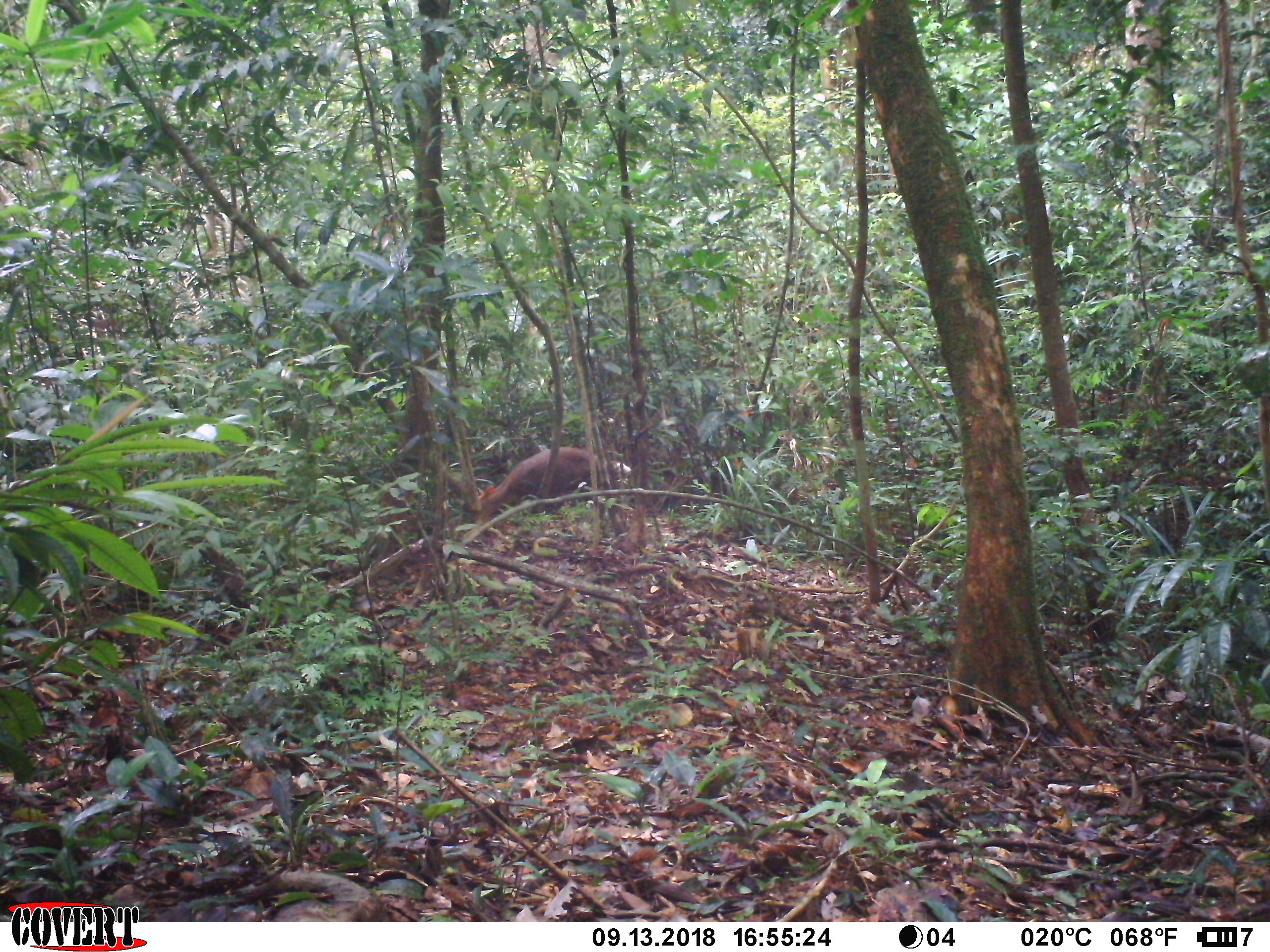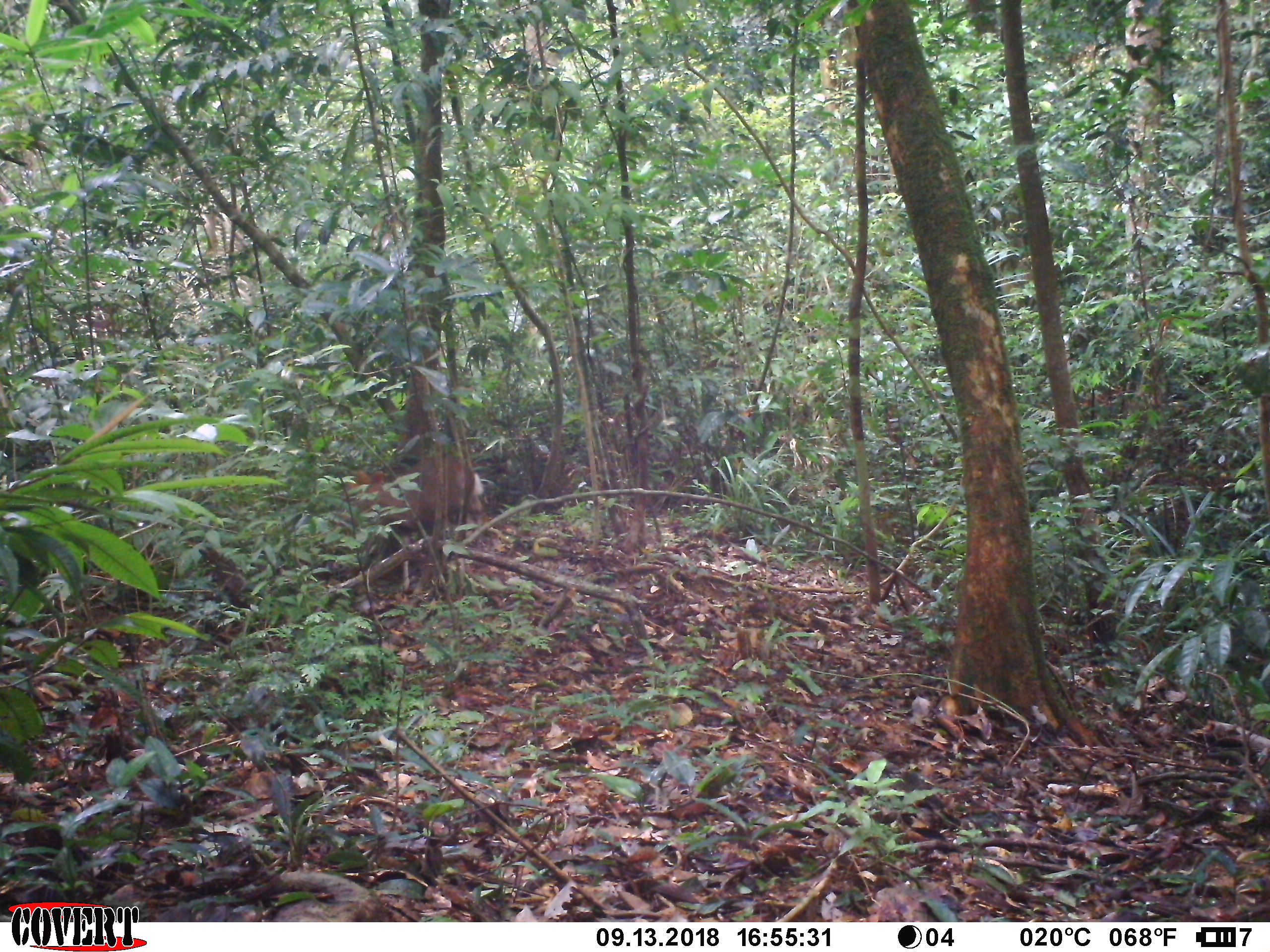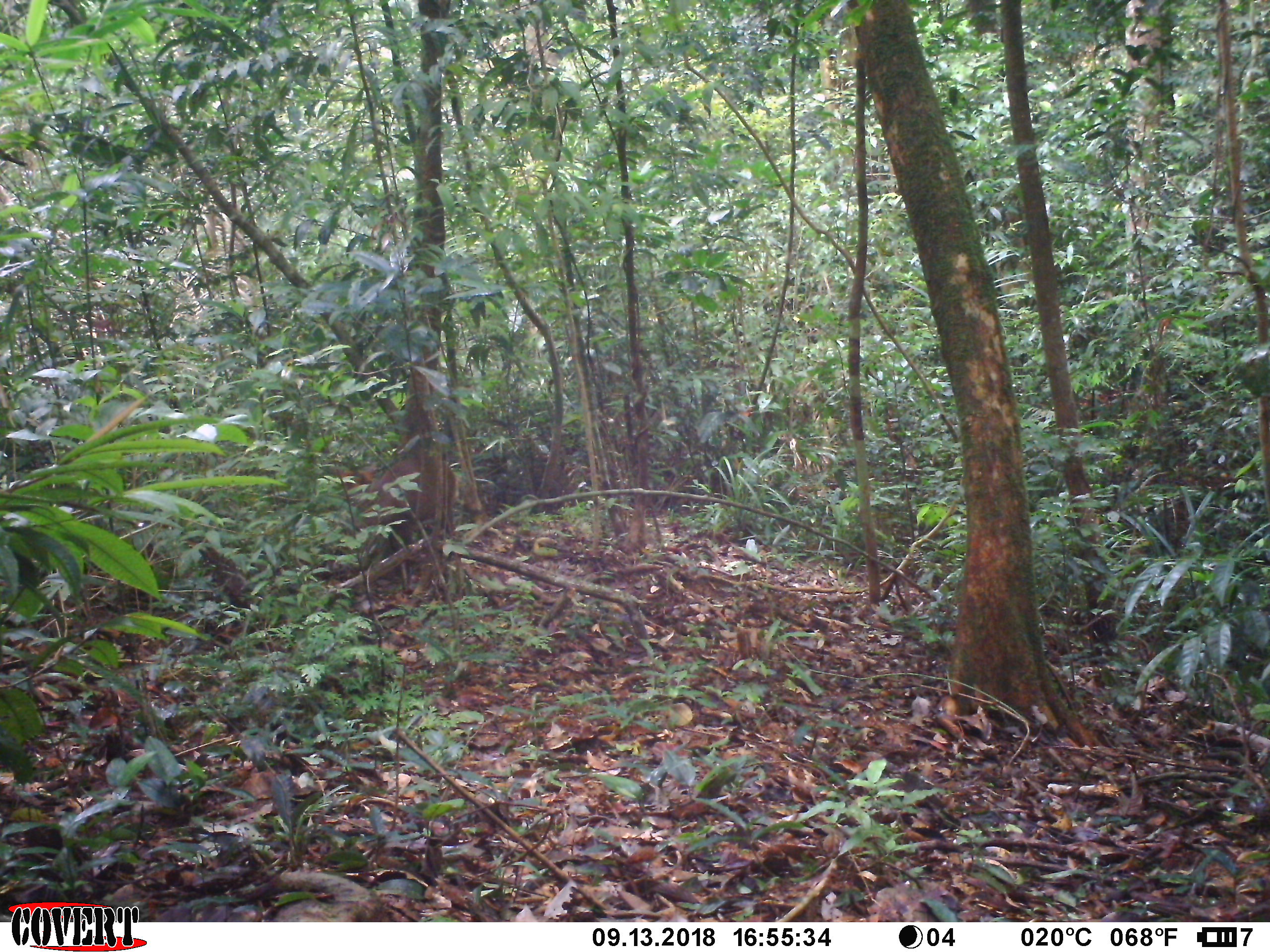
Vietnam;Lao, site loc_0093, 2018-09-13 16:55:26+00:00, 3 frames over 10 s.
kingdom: Animalia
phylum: Chordata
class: Mammalia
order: Artiodactyla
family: Cervidae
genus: Muntiacus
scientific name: Muntiacus rooseveltorum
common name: roosevelt's muntjac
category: roosevelts muntjac group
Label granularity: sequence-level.